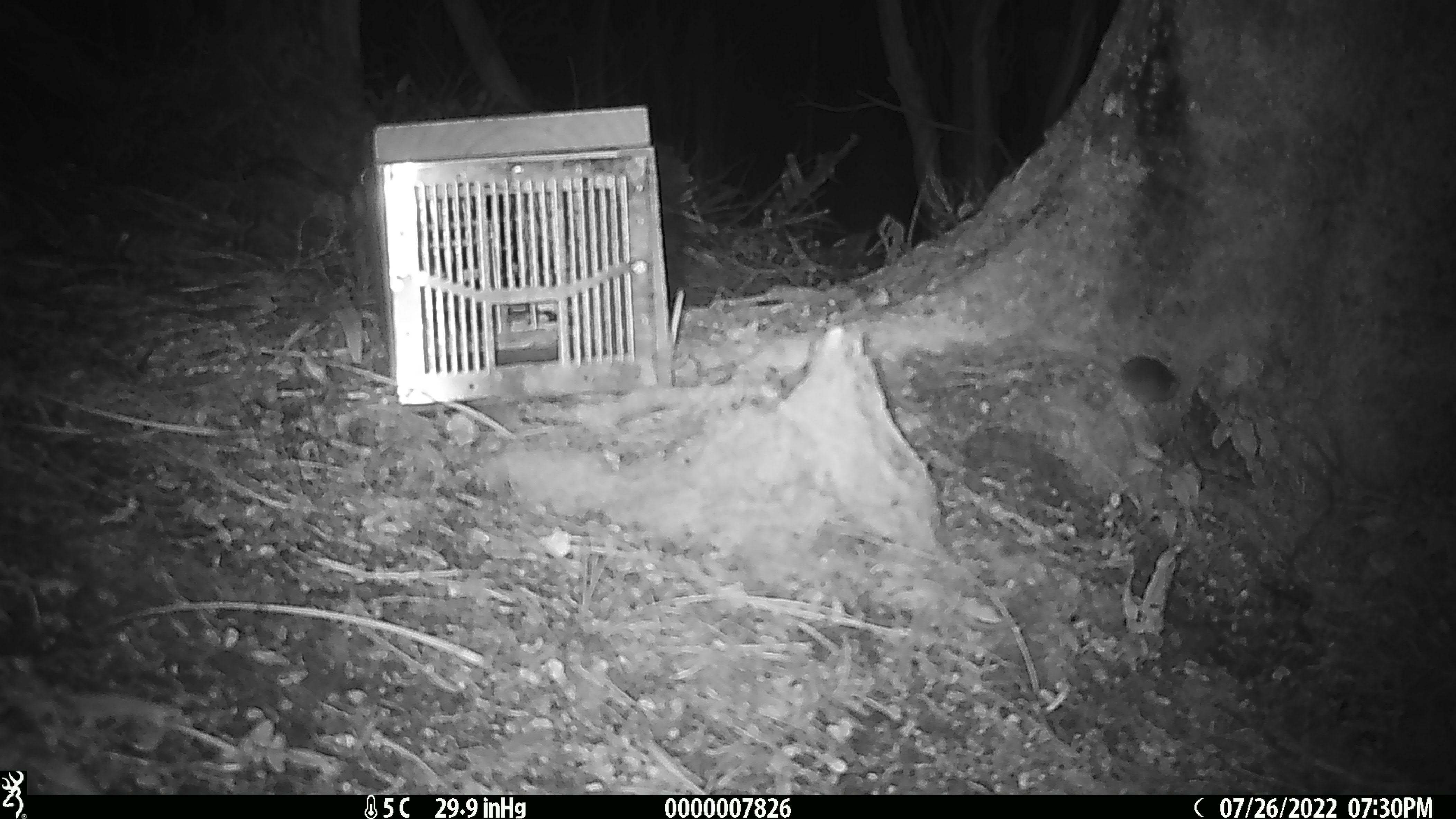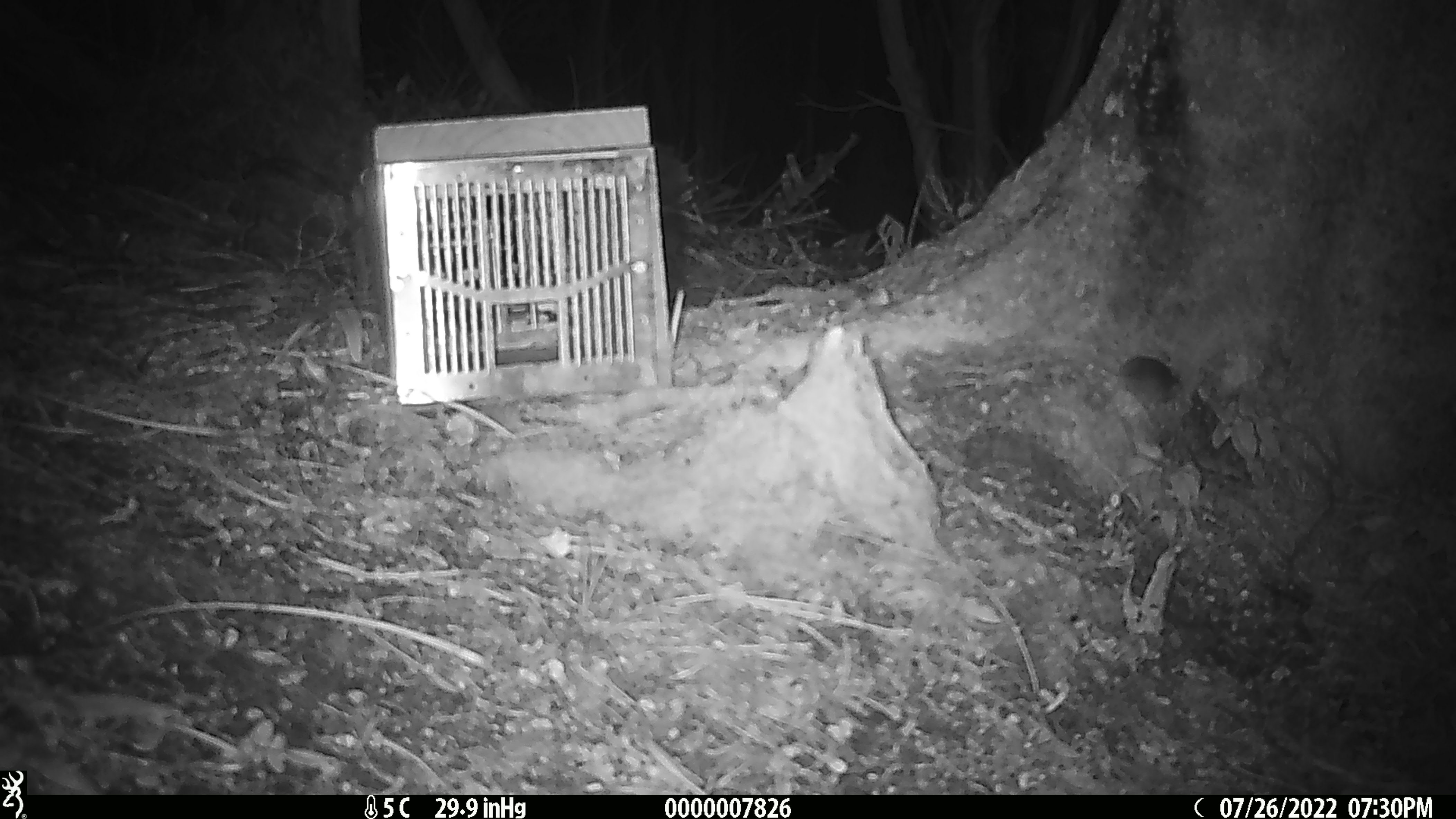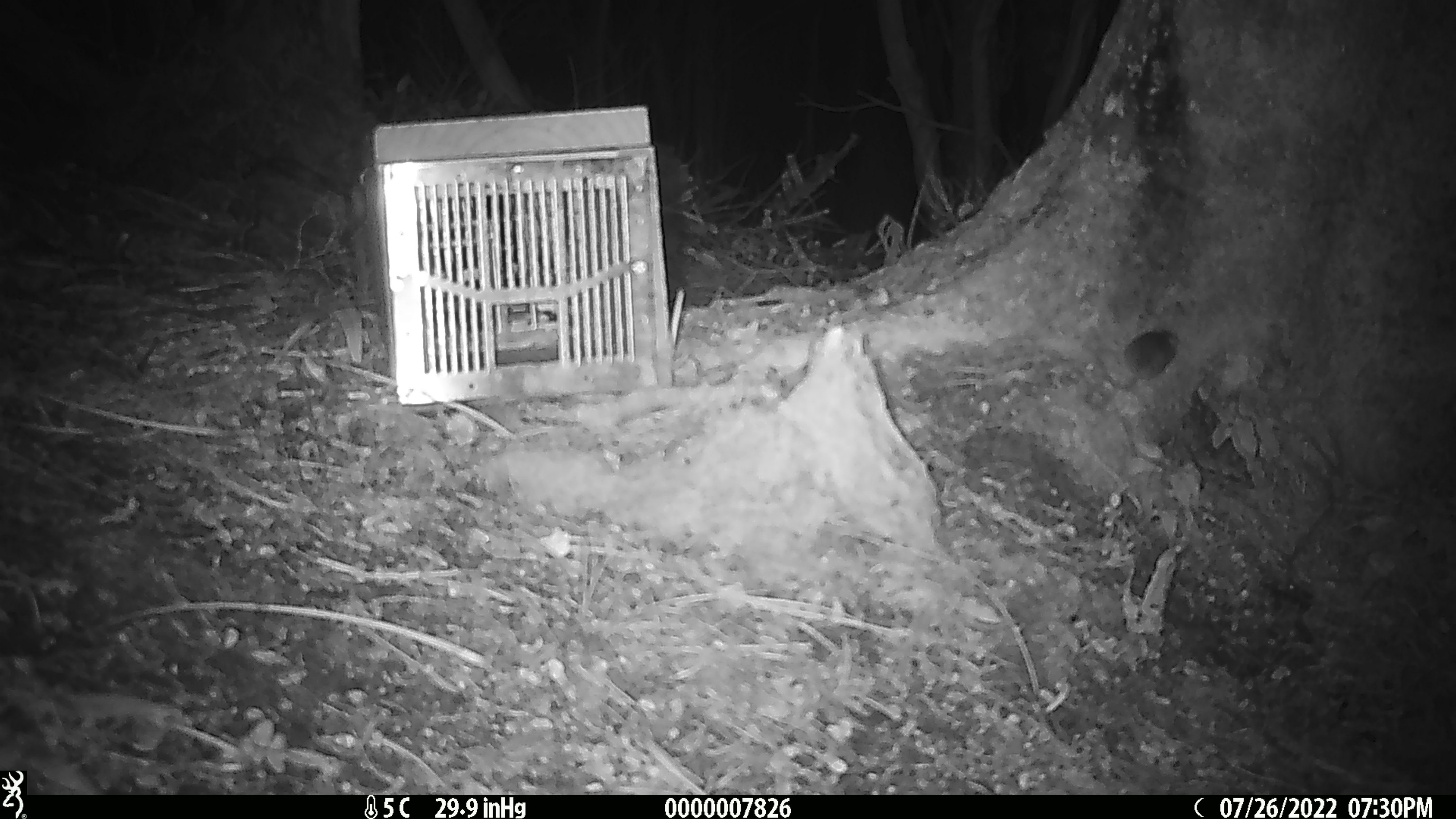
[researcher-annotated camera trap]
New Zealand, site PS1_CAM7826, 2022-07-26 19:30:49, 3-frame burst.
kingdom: Animalia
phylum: Chordata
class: Mammalia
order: Rodentia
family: Muridae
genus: Mus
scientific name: Mus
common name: mouse